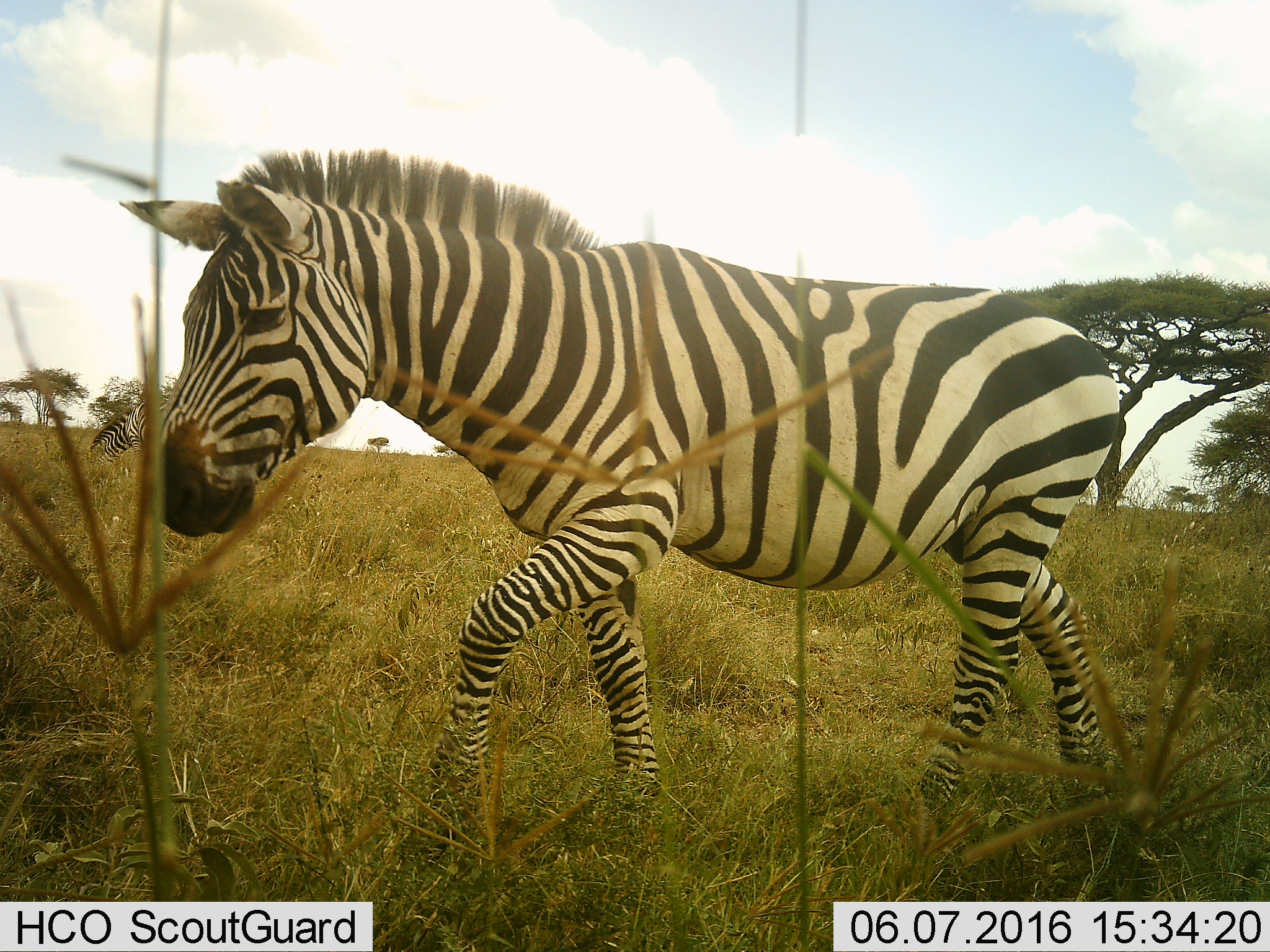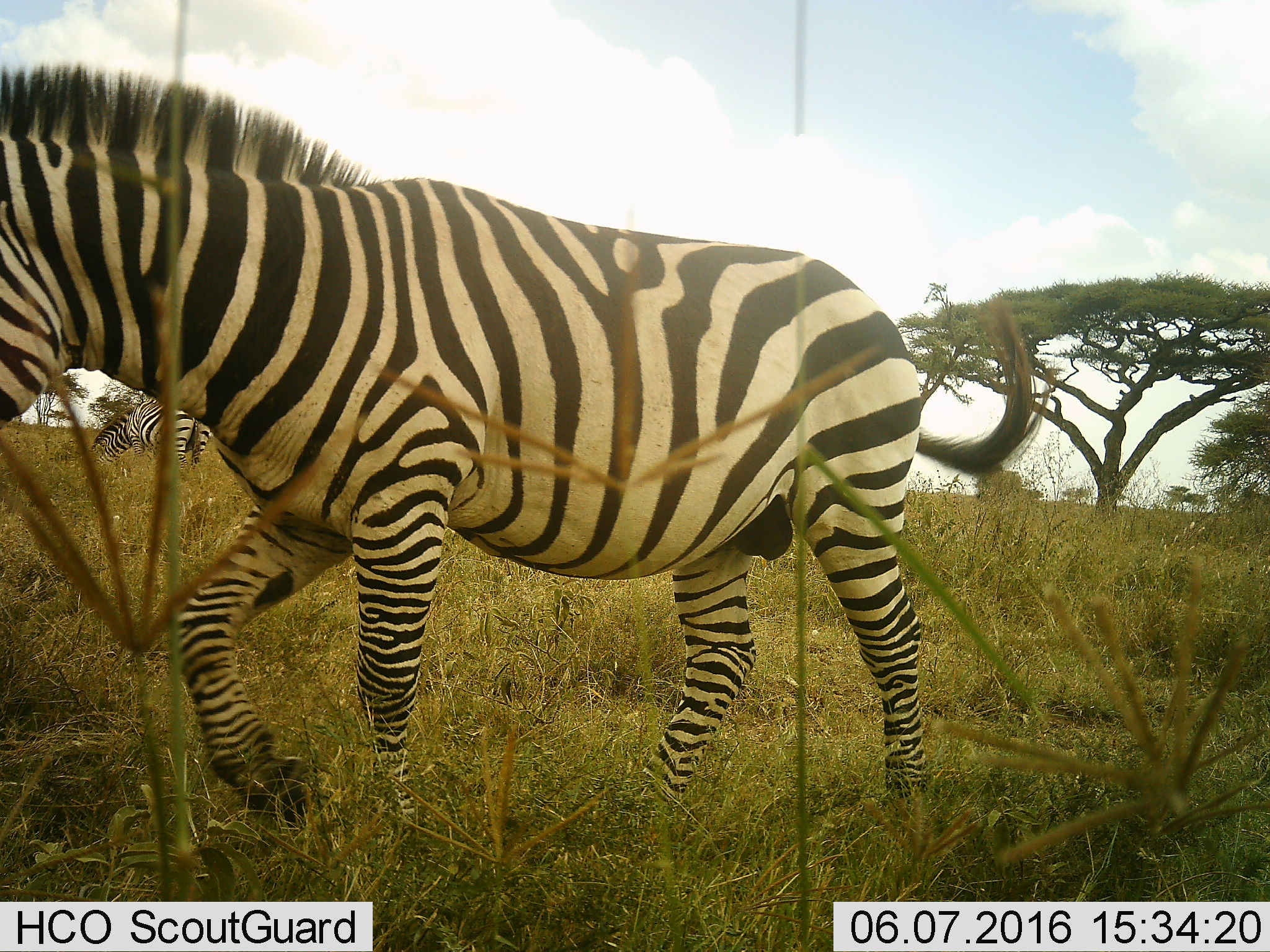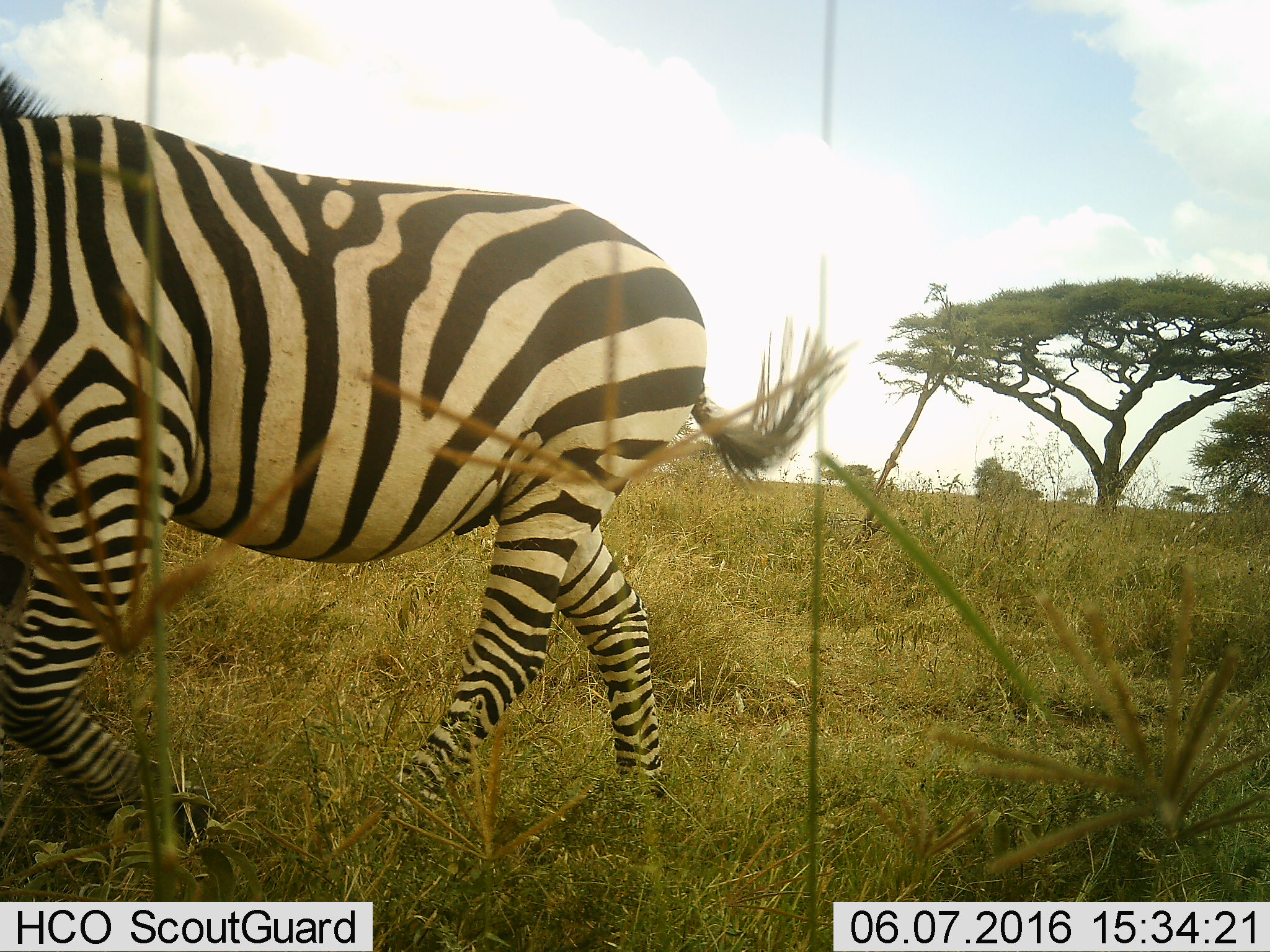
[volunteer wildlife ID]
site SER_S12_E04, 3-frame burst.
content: unidentified animal